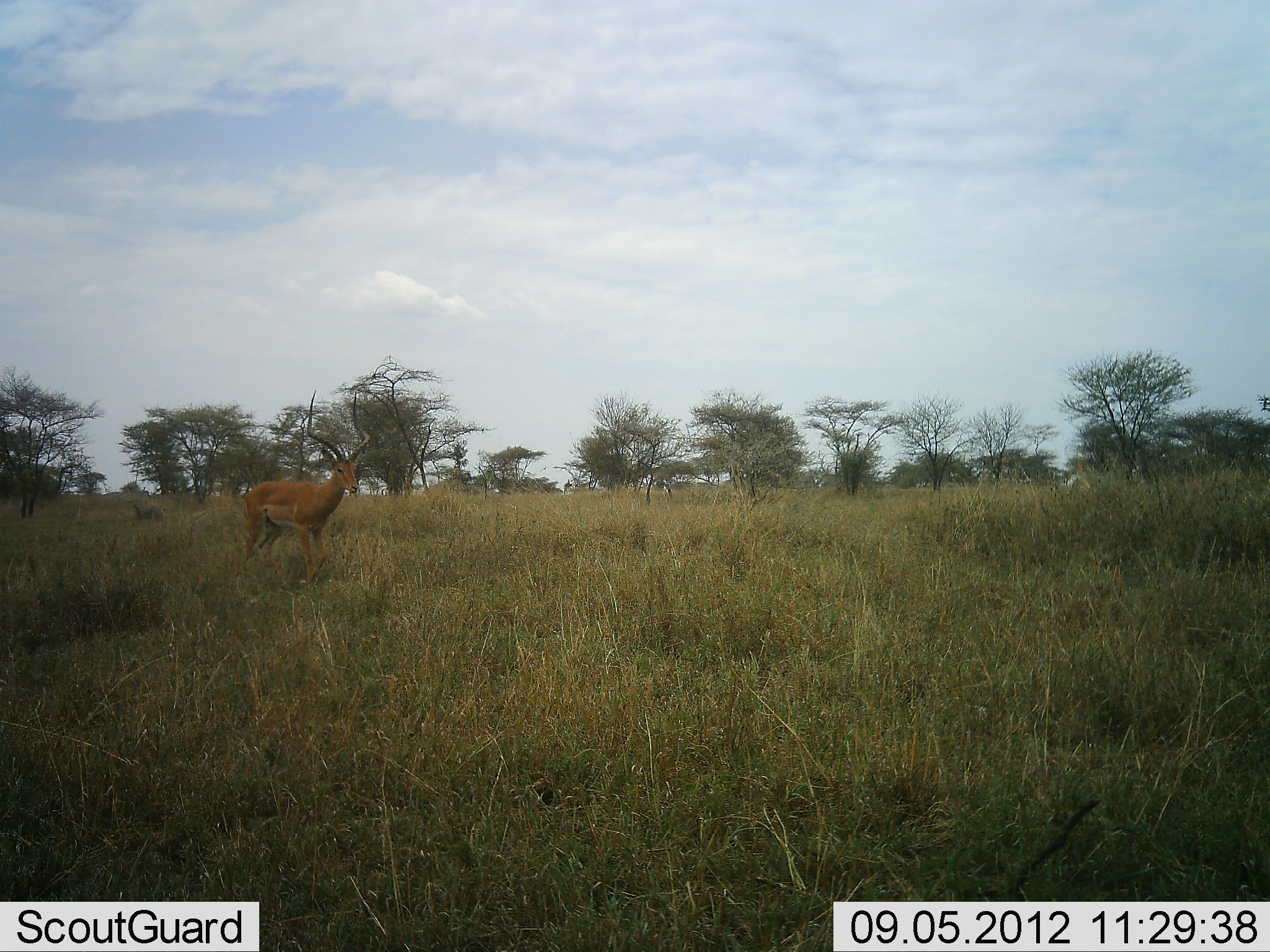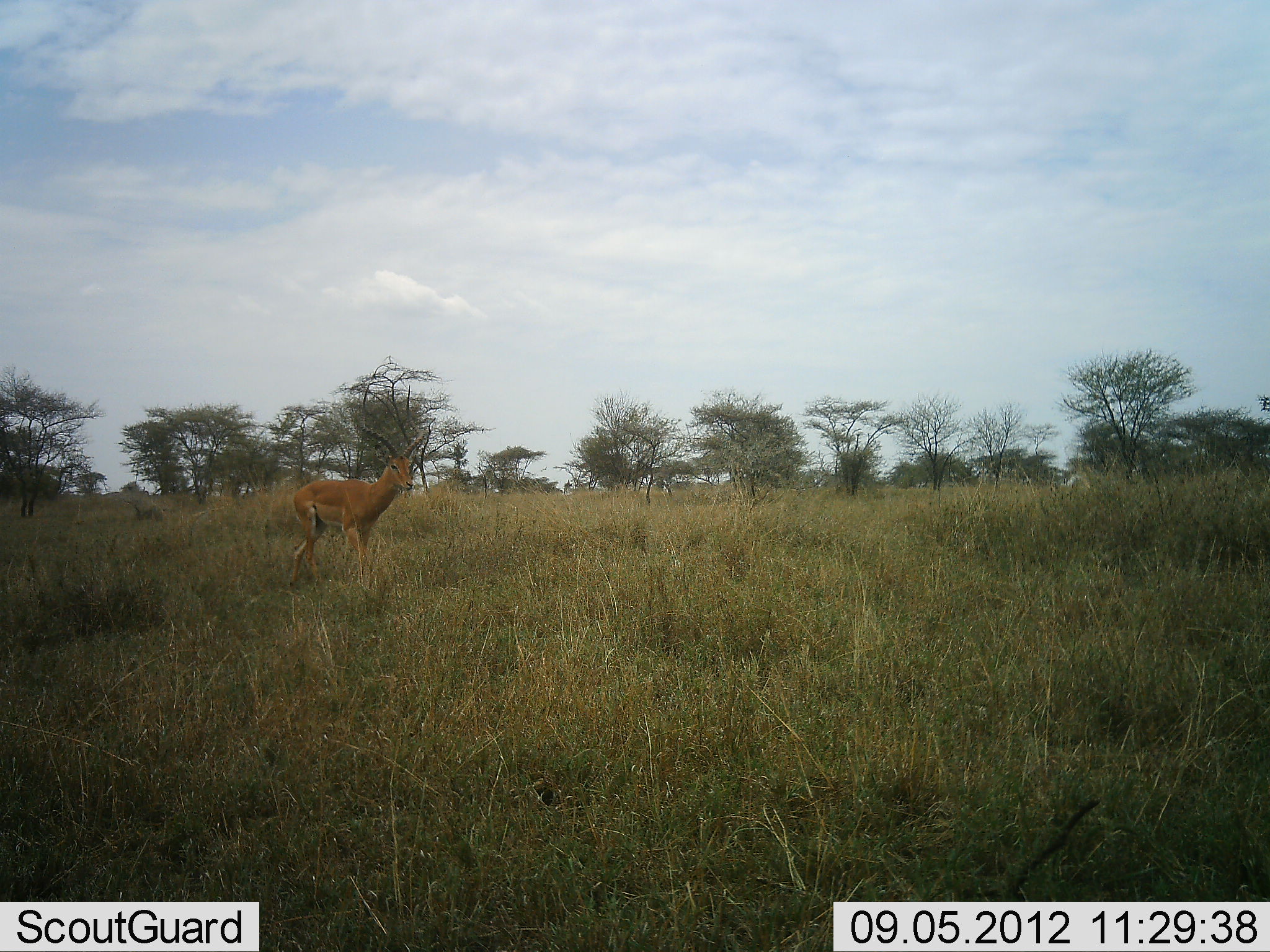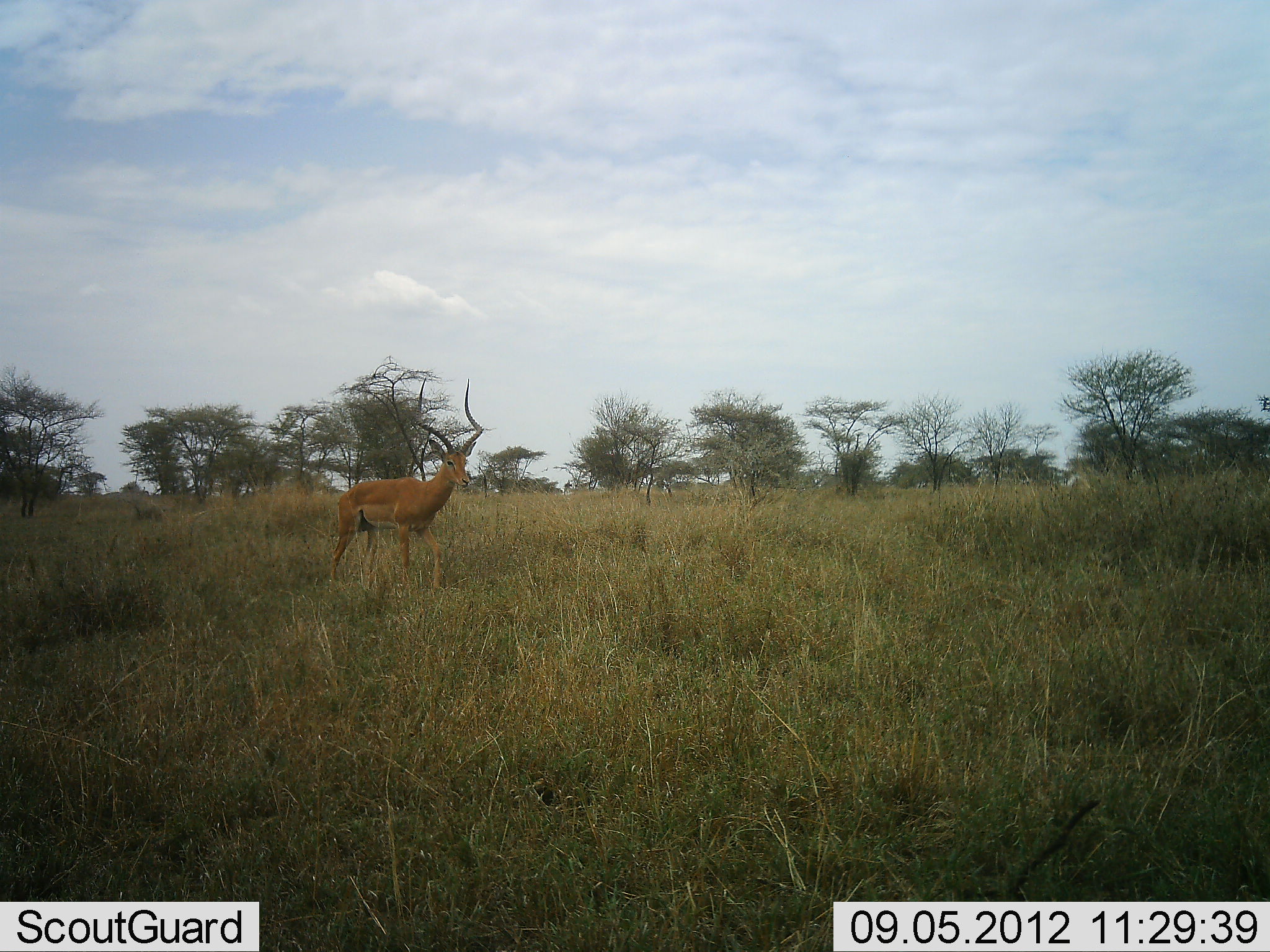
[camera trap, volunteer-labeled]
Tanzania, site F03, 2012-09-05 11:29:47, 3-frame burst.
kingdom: Animalia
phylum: Chordata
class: Mammalia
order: Artiodactyla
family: Bovidae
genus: Aepyceros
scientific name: Aepyceros melampus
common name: impala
Impala (Aepyceros melampus), count 1. Behavior (volunteer vote fractions): standing 30%, resting 0%, moving 70%, interacting 0%. Young present (vote fraction): 0%. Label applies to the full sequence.